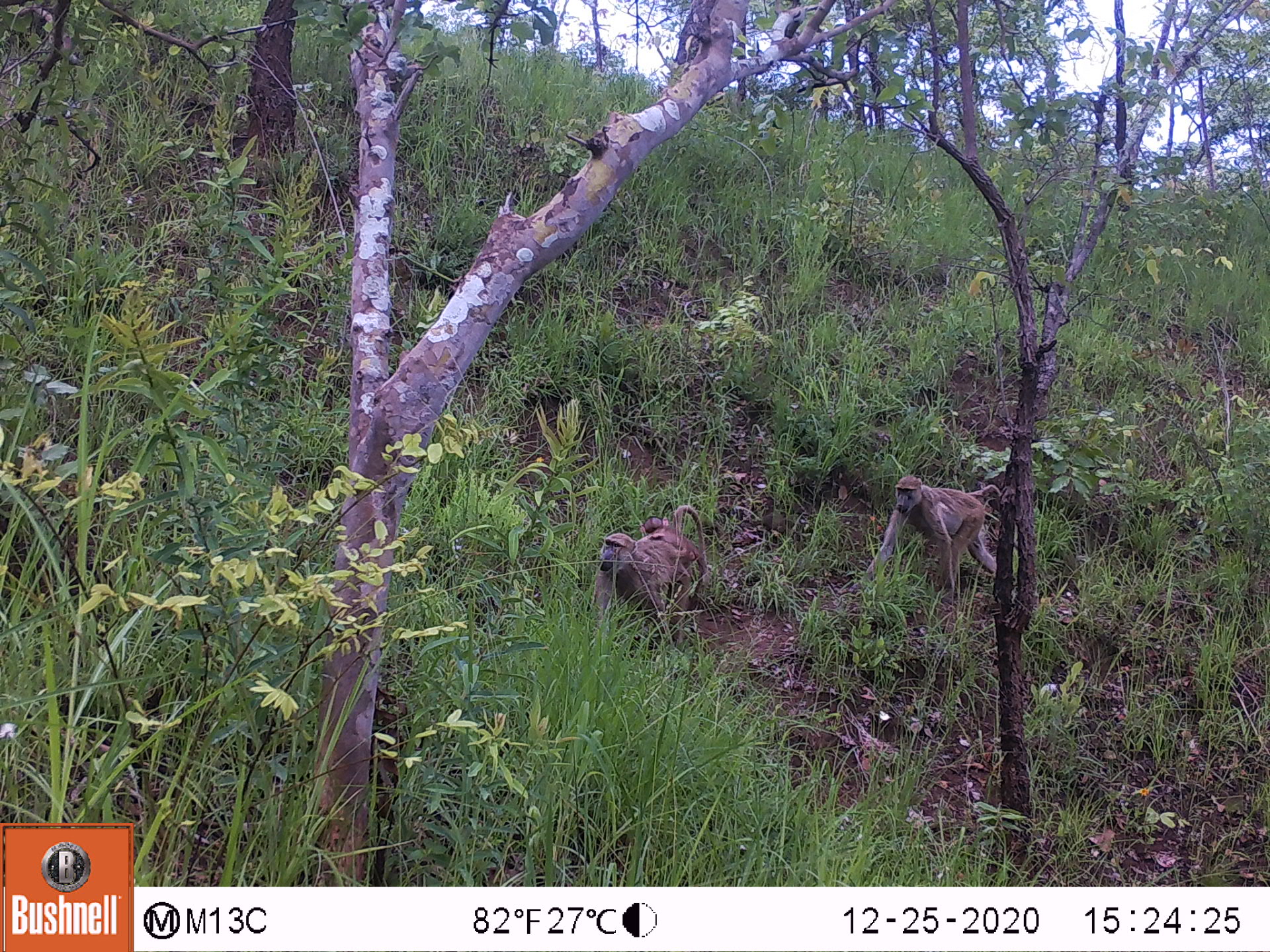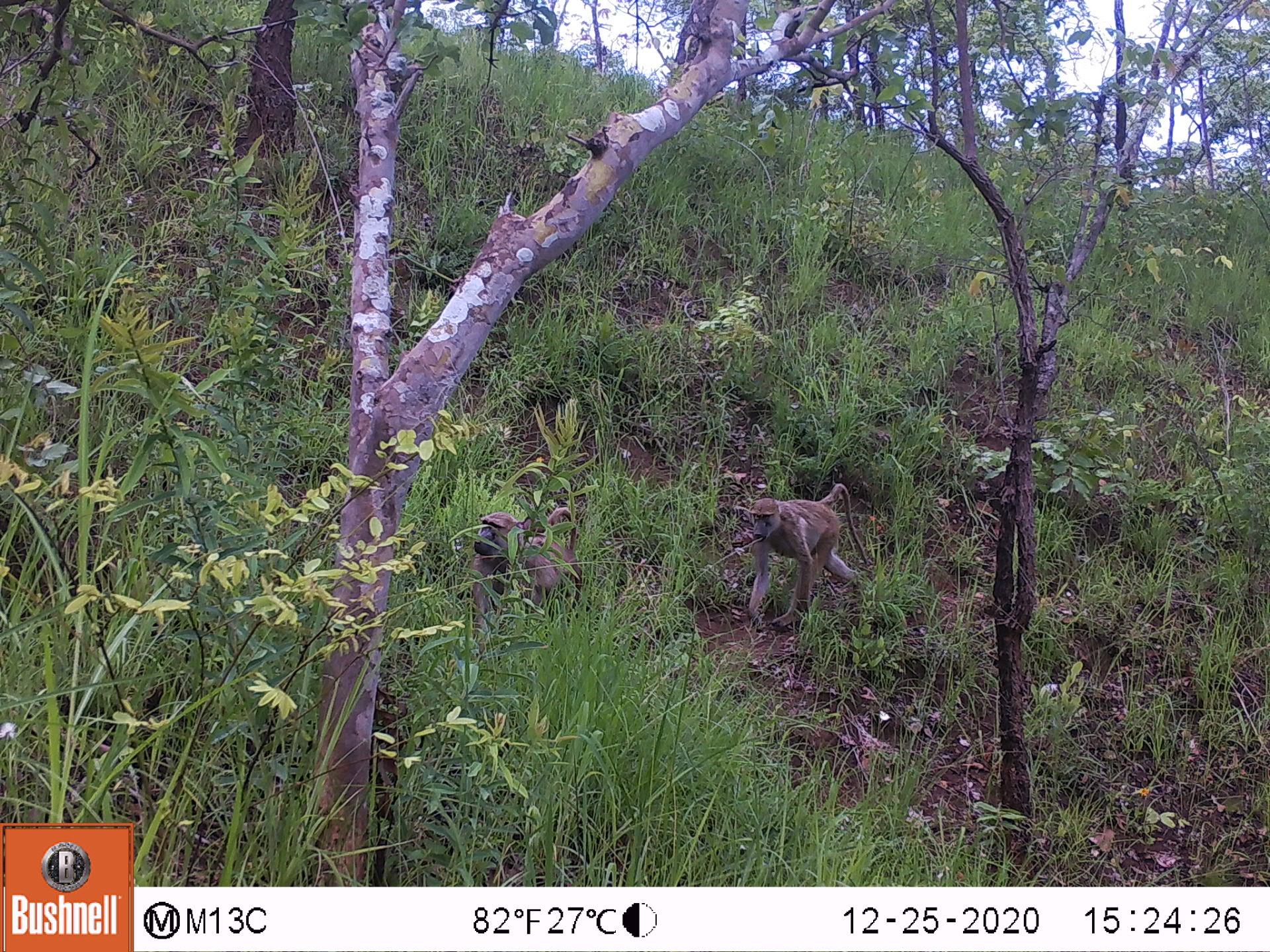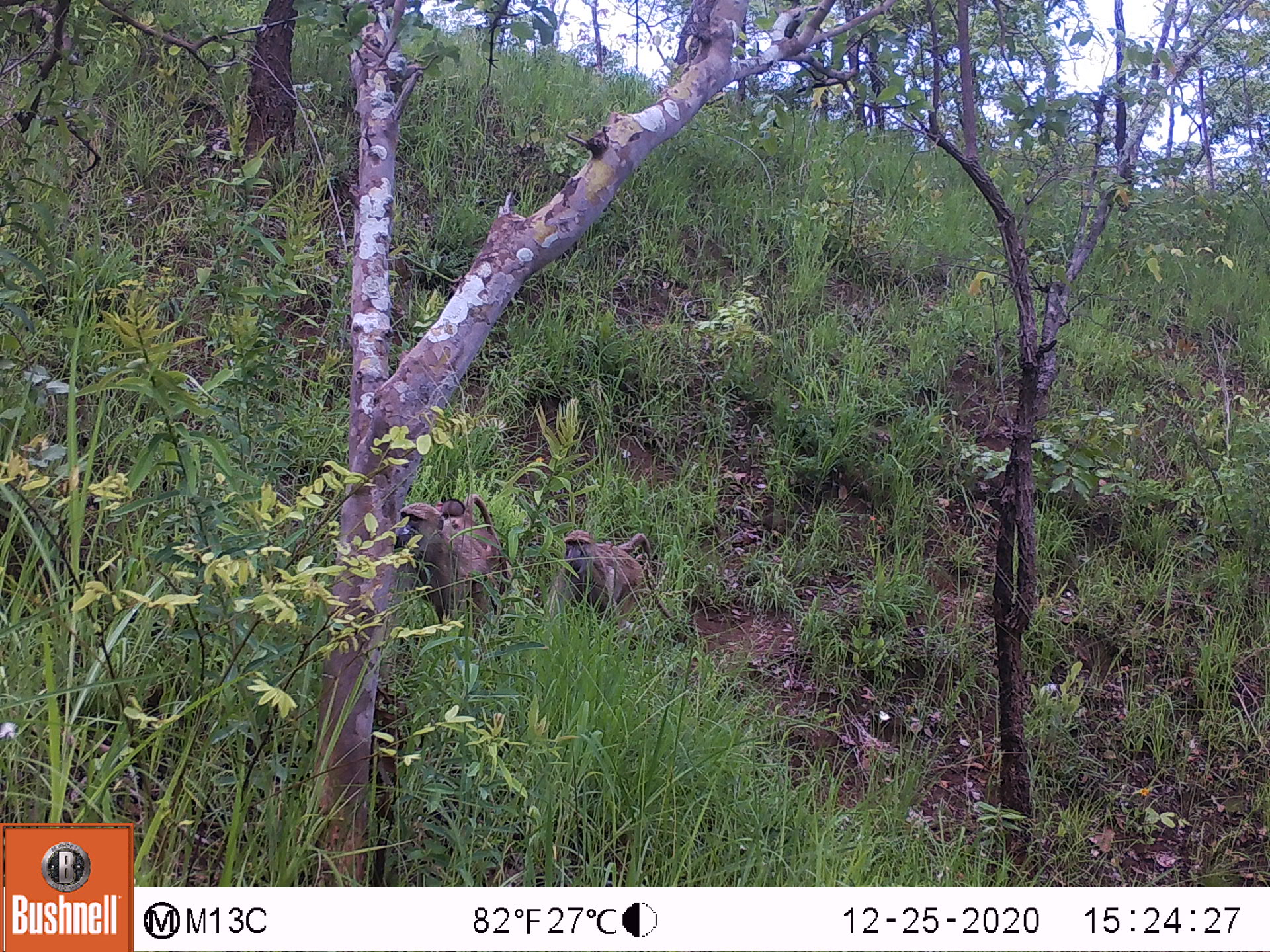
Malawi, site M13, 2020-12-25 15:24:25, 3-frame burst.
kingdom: Animalia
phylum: Chordata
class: Mammalia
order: Primates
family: Cercopithecidae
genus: Papio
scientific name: Papio cynocephalus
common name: yellow baboon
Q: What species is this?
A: Yellow baboon (Papio cynocephalus).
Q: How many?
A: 2.